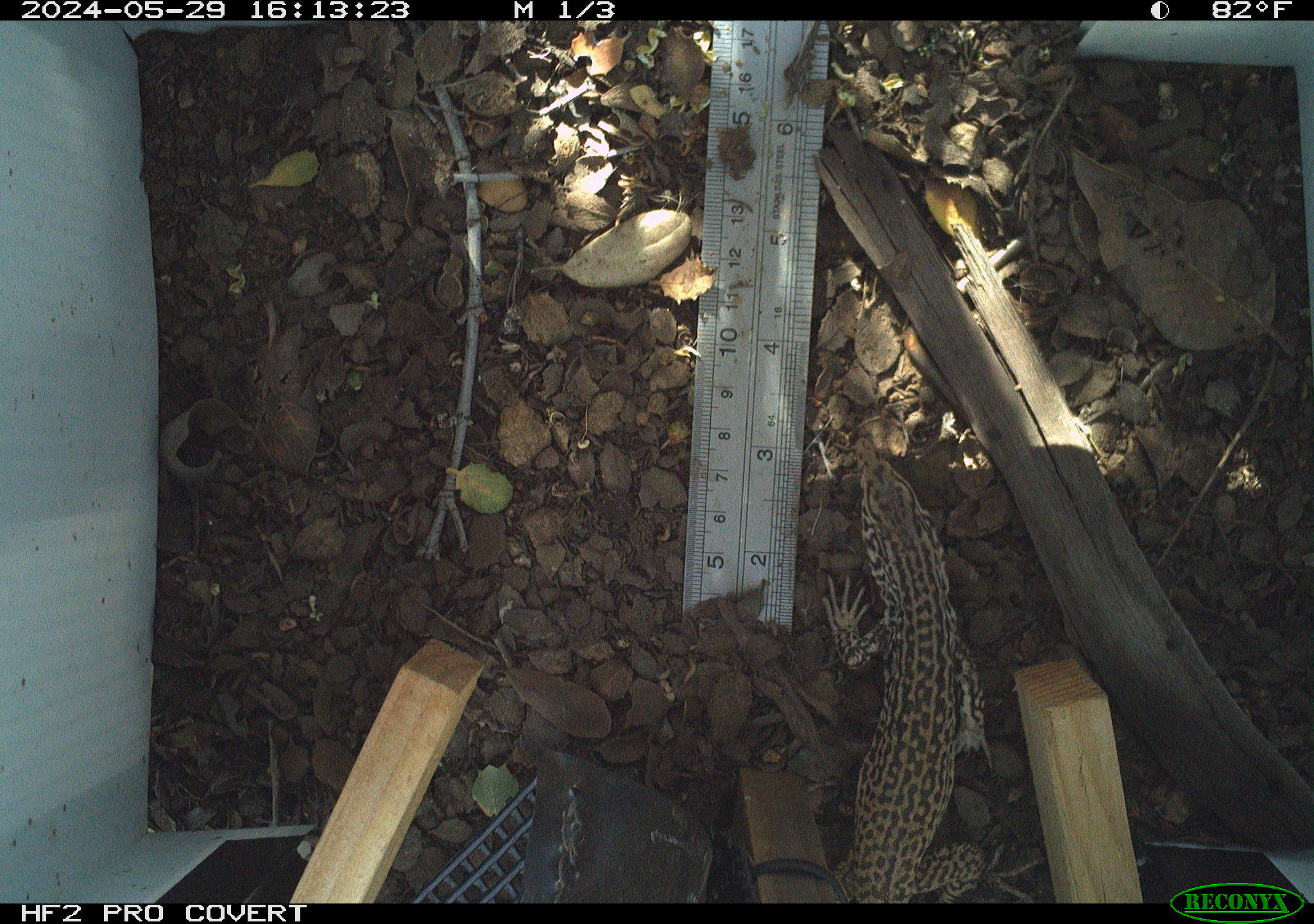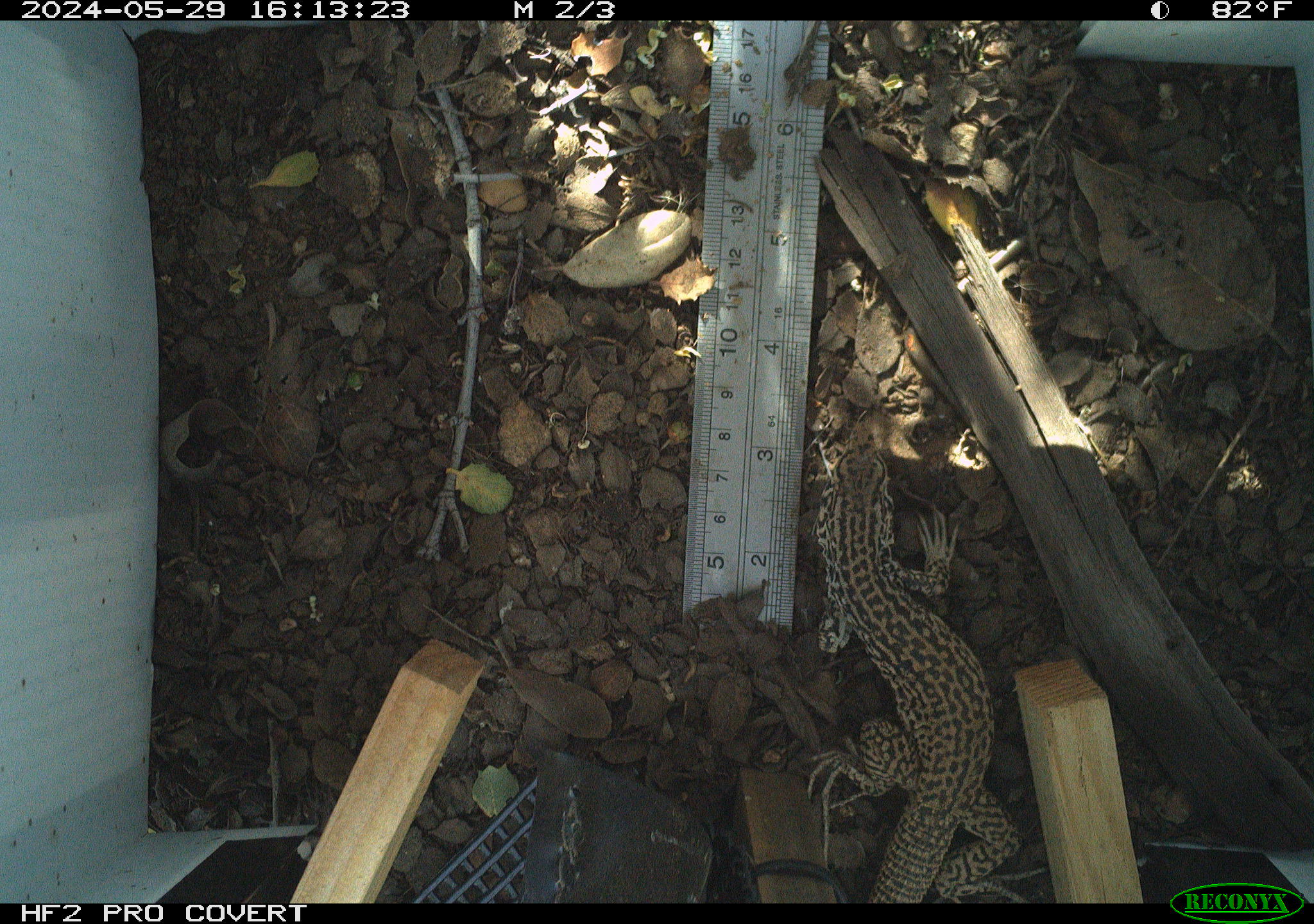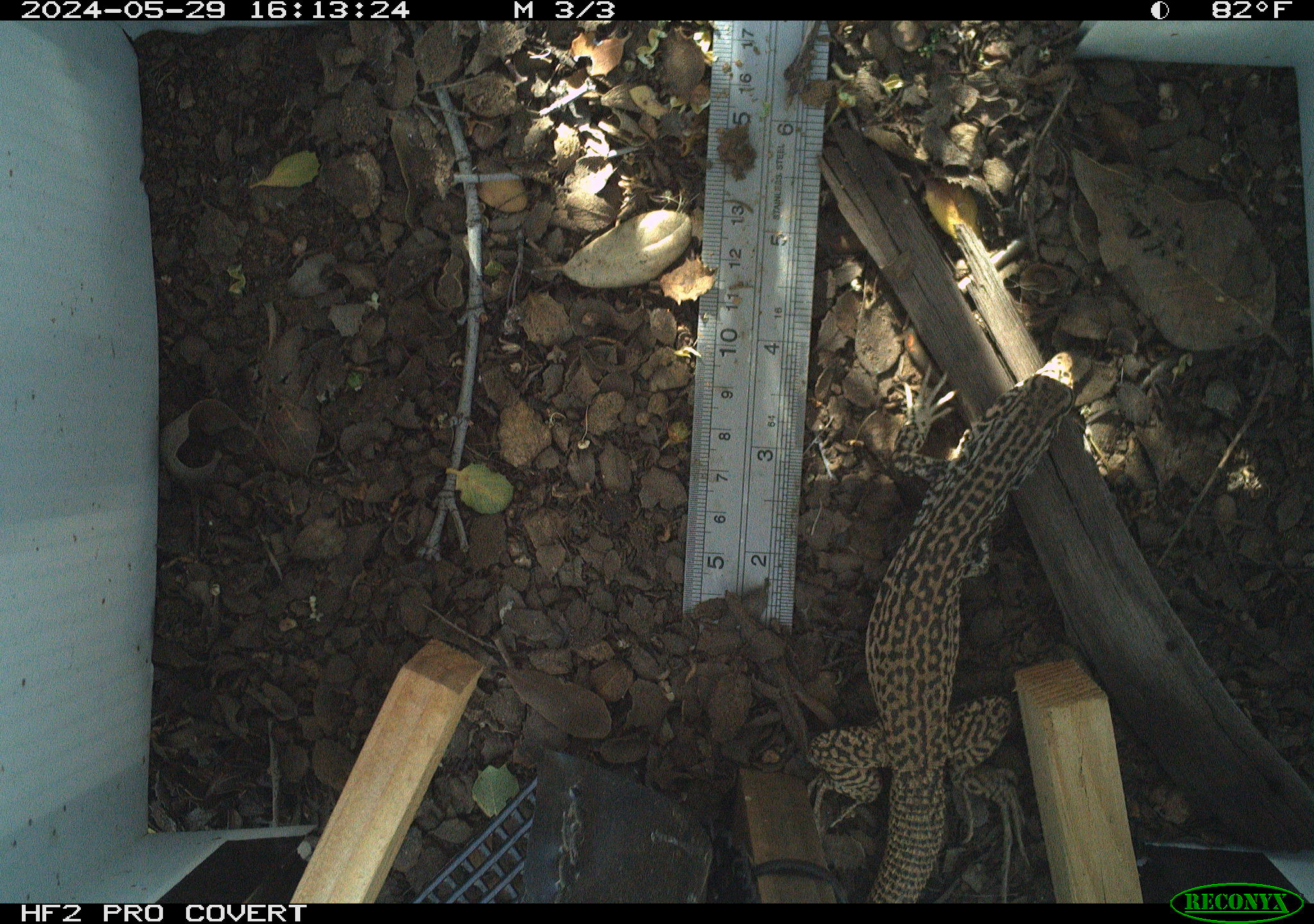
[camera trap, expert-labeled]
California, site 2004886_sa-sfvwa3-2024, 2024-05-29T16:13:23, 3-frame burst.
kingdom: Animalia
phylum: Chordata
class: Reptilia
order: Squamata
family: Teiidae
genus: Aspidoscelis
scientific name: Aspidoscelis tigris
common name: western whiptail